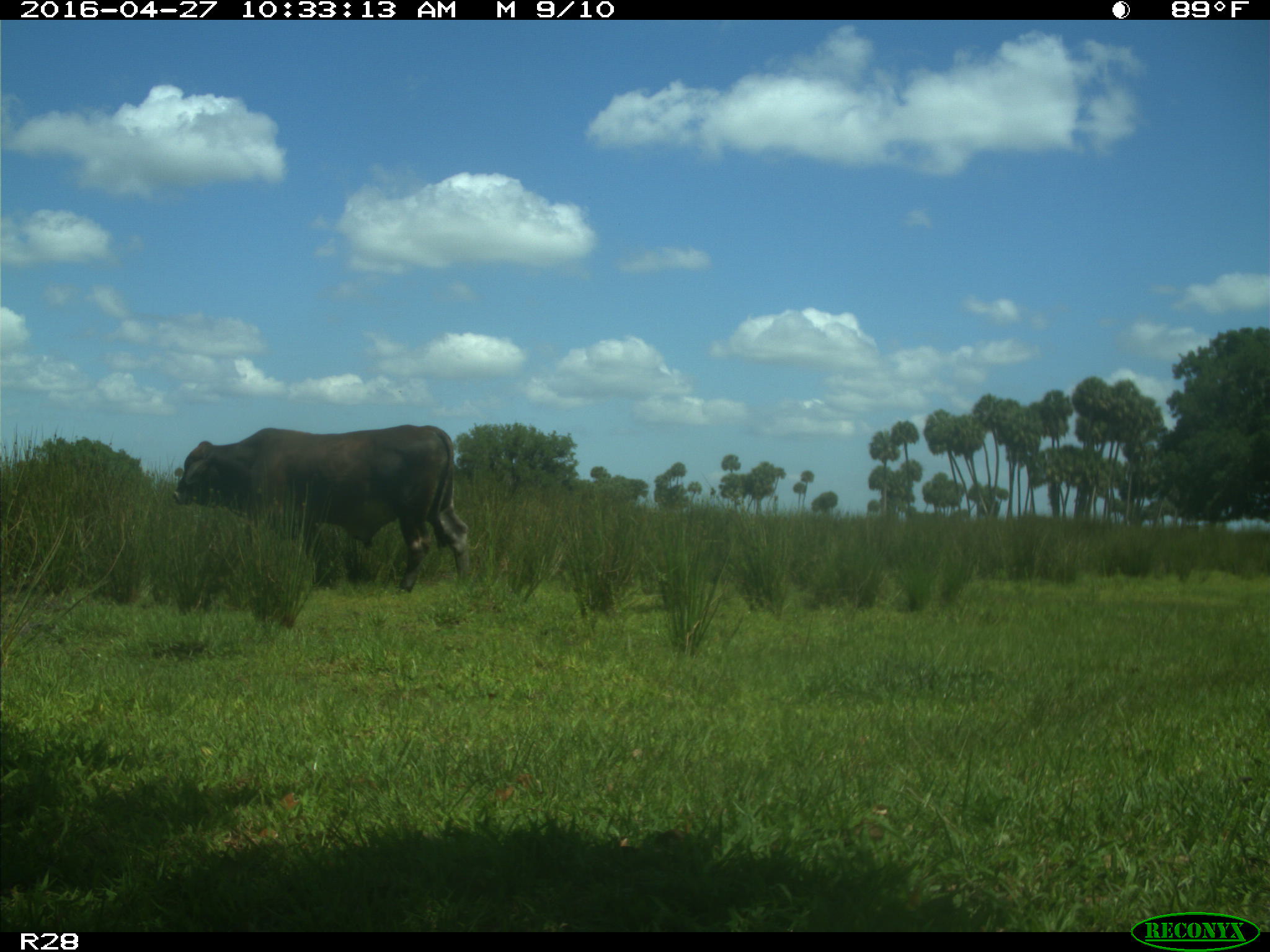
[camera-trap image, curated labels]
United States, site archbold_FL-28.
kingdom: Animalia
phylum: Chordata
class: Mammalia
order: Artiodactyla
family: Bovidae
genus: Bos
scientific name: Bos taurus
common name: domestic cow